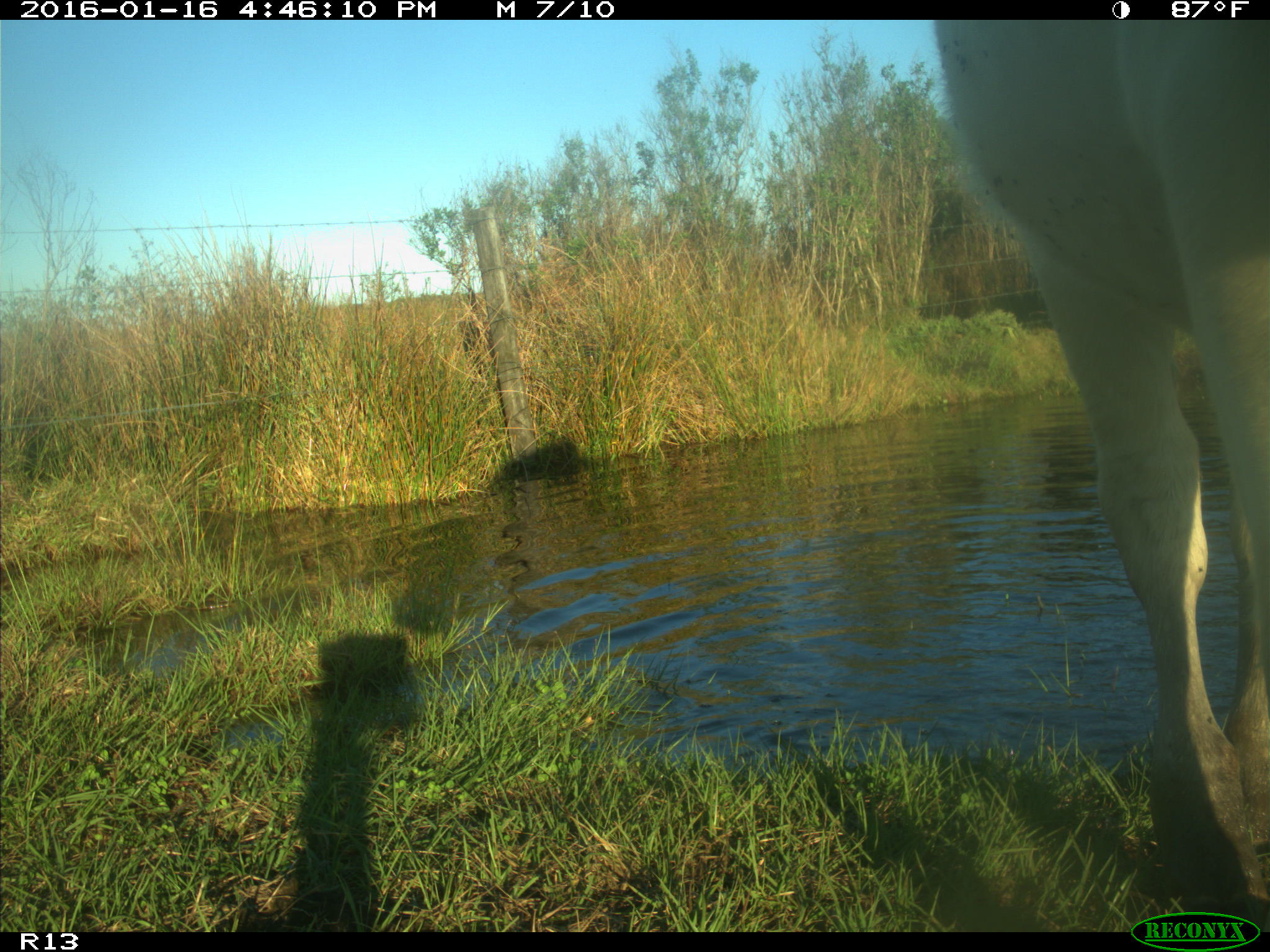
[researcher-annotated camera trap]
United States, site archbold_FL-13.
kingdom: Animalia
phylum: Chordata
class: Mammalia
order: Artiodactyla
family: Bovidae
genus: Bos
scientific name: Bos taurus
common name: domestic cow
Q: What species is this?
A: Bos taurus (domestic cow).